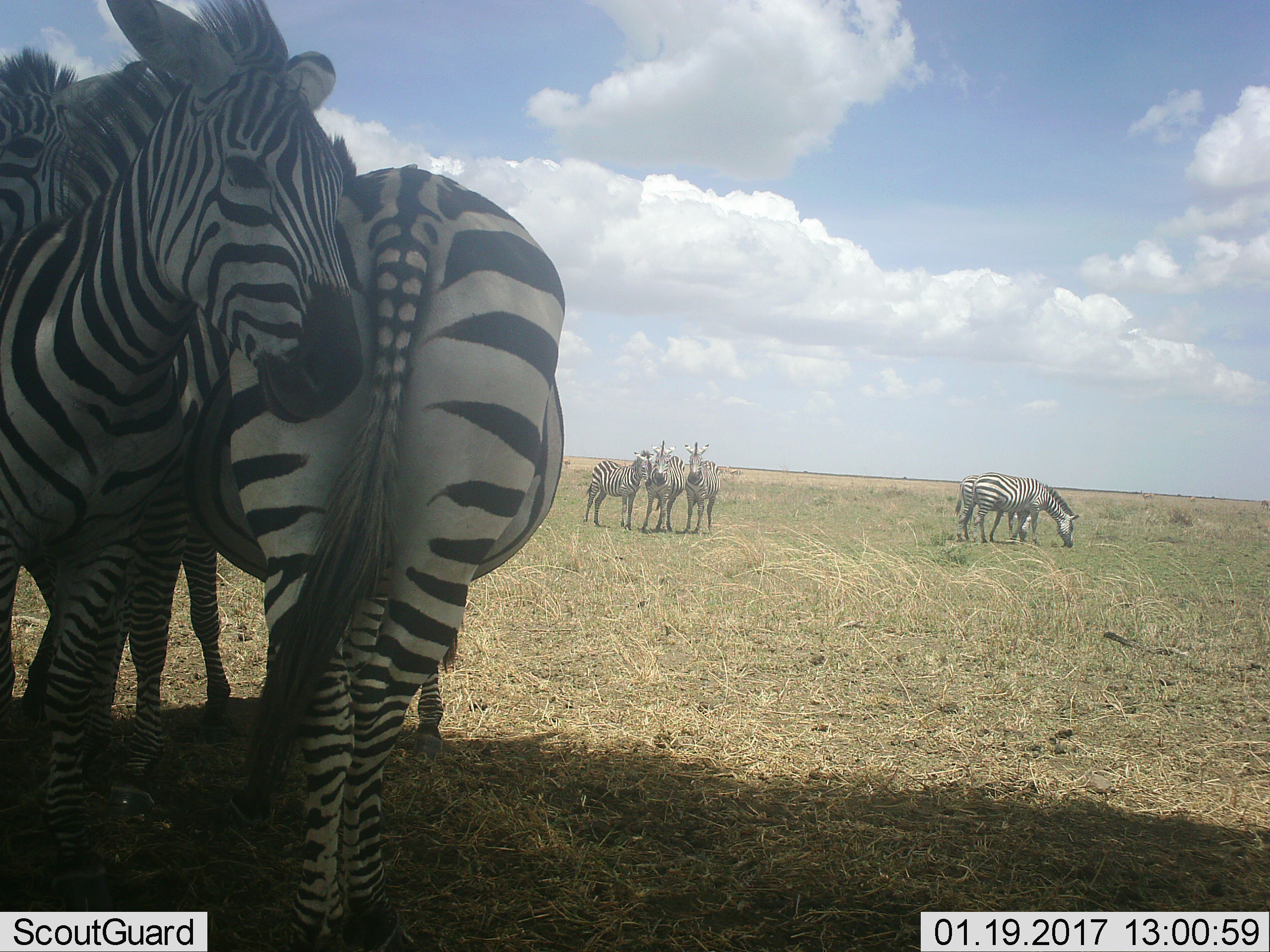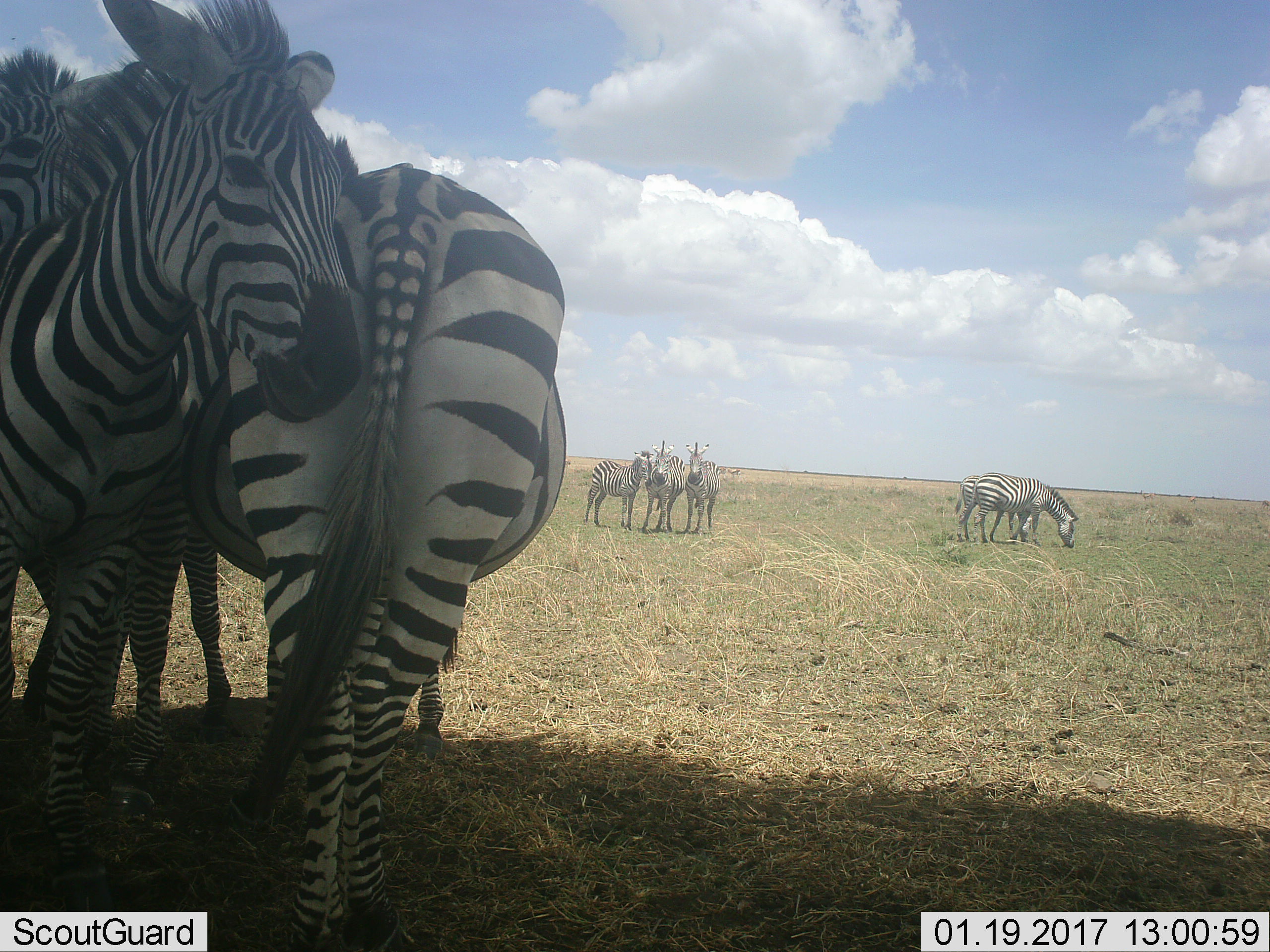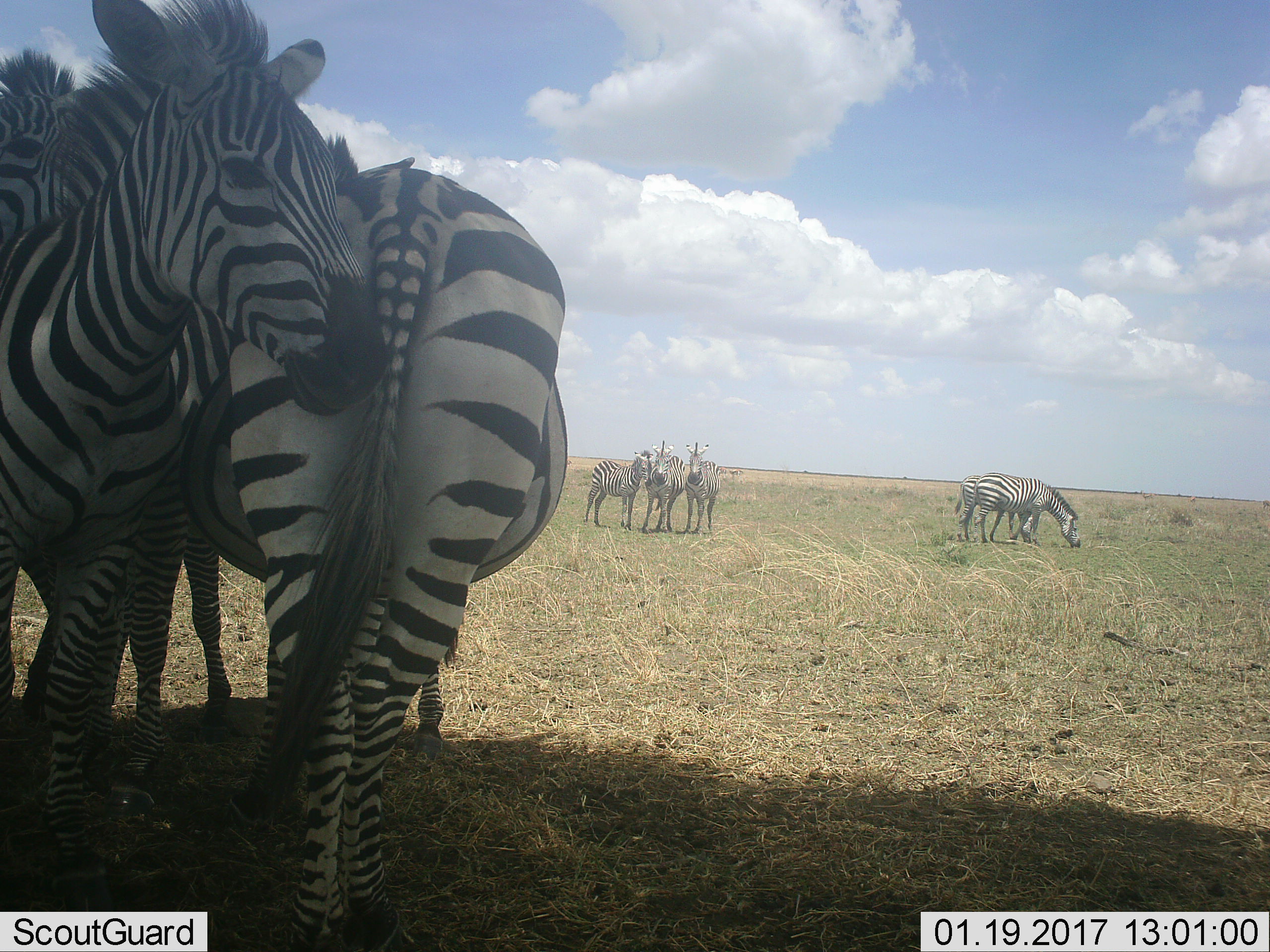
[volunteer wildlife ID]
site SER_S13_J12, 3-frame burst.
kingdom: Animalia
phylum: Chordata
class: Mammalia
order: Perissodactyla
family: Equidae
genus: Equus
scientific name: Equus quagga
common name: plains zebra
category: zebraplains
Zebraplains (plains zebra) (Equus quagga), count 7. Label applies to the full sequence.